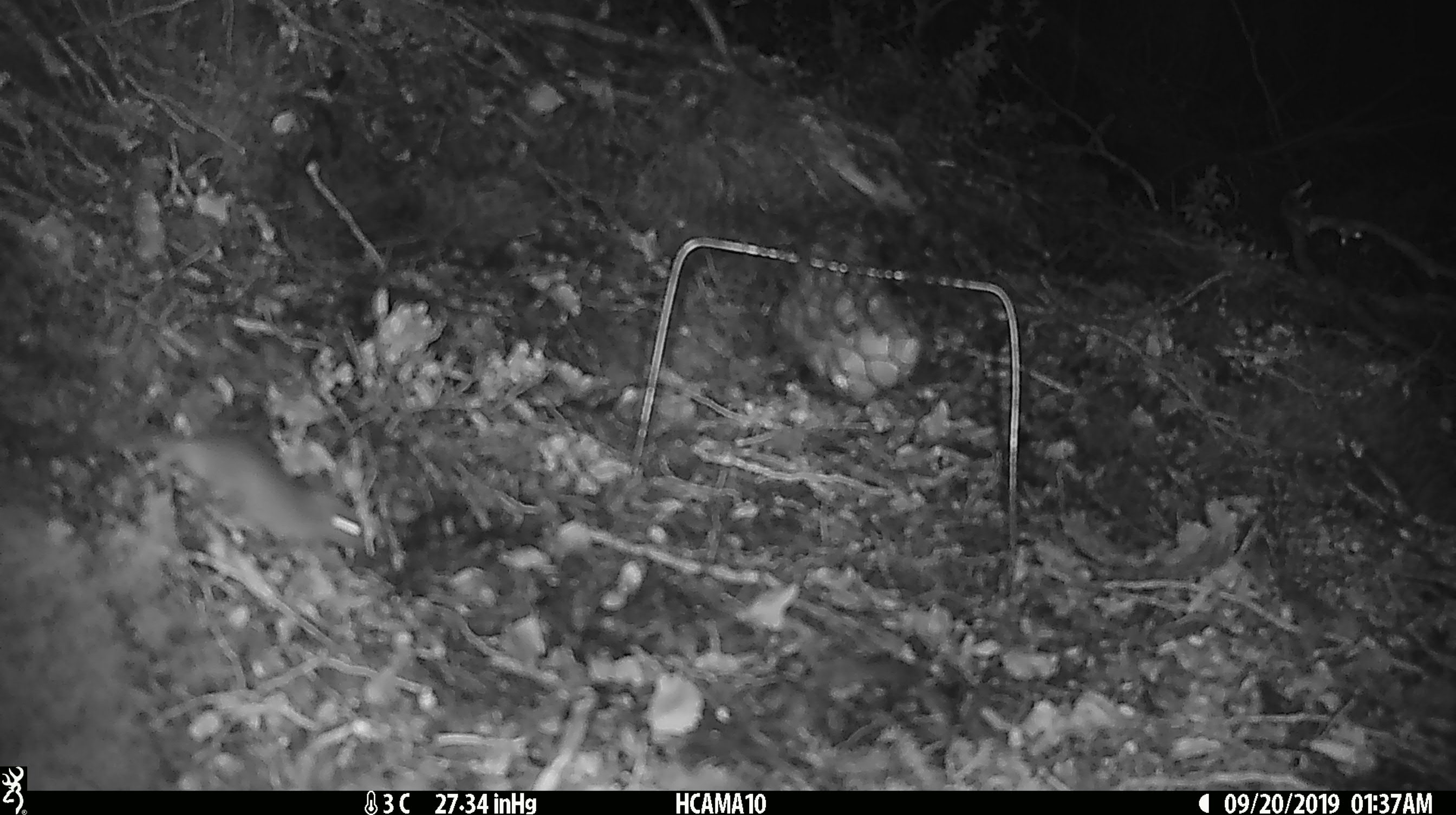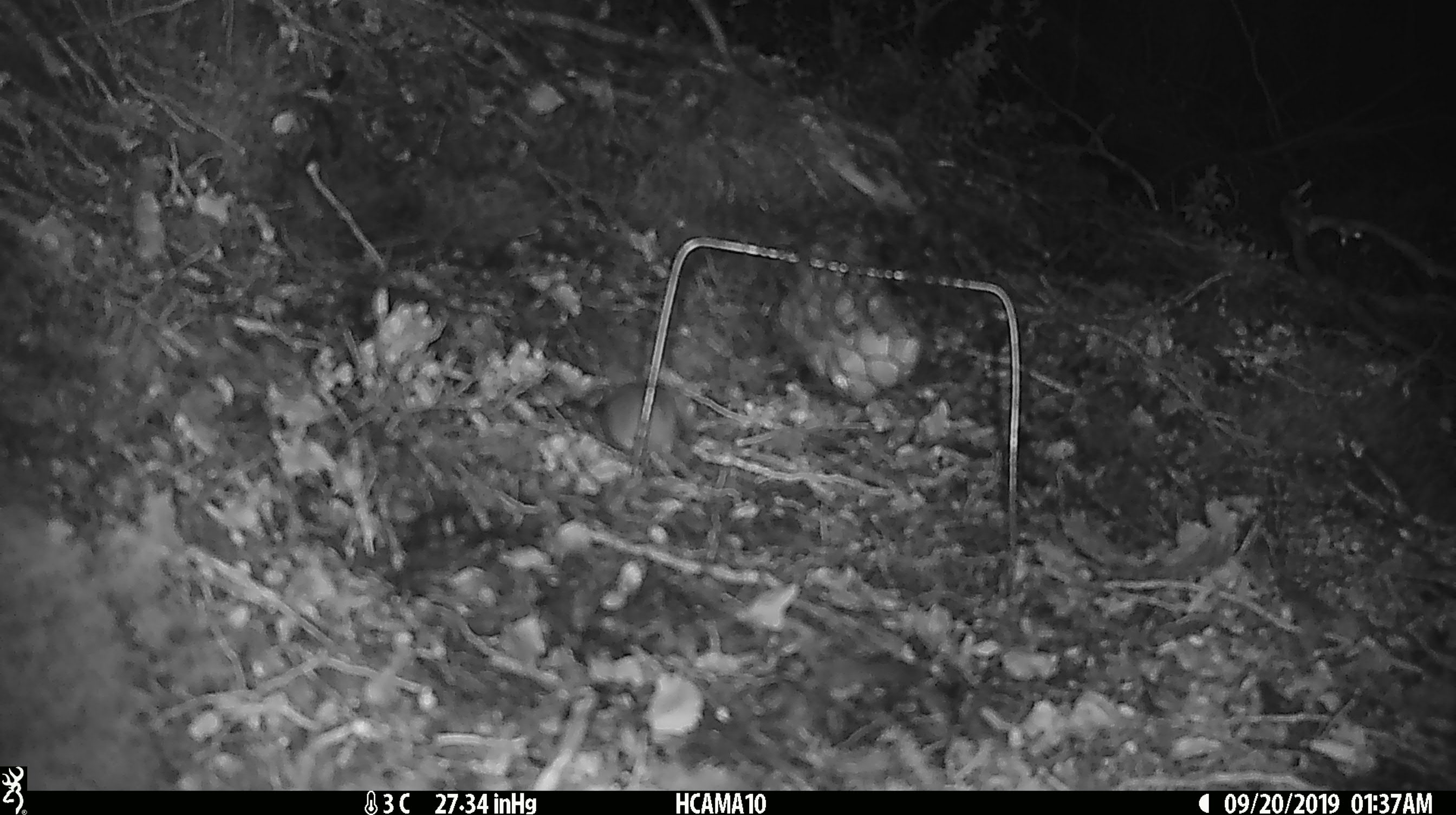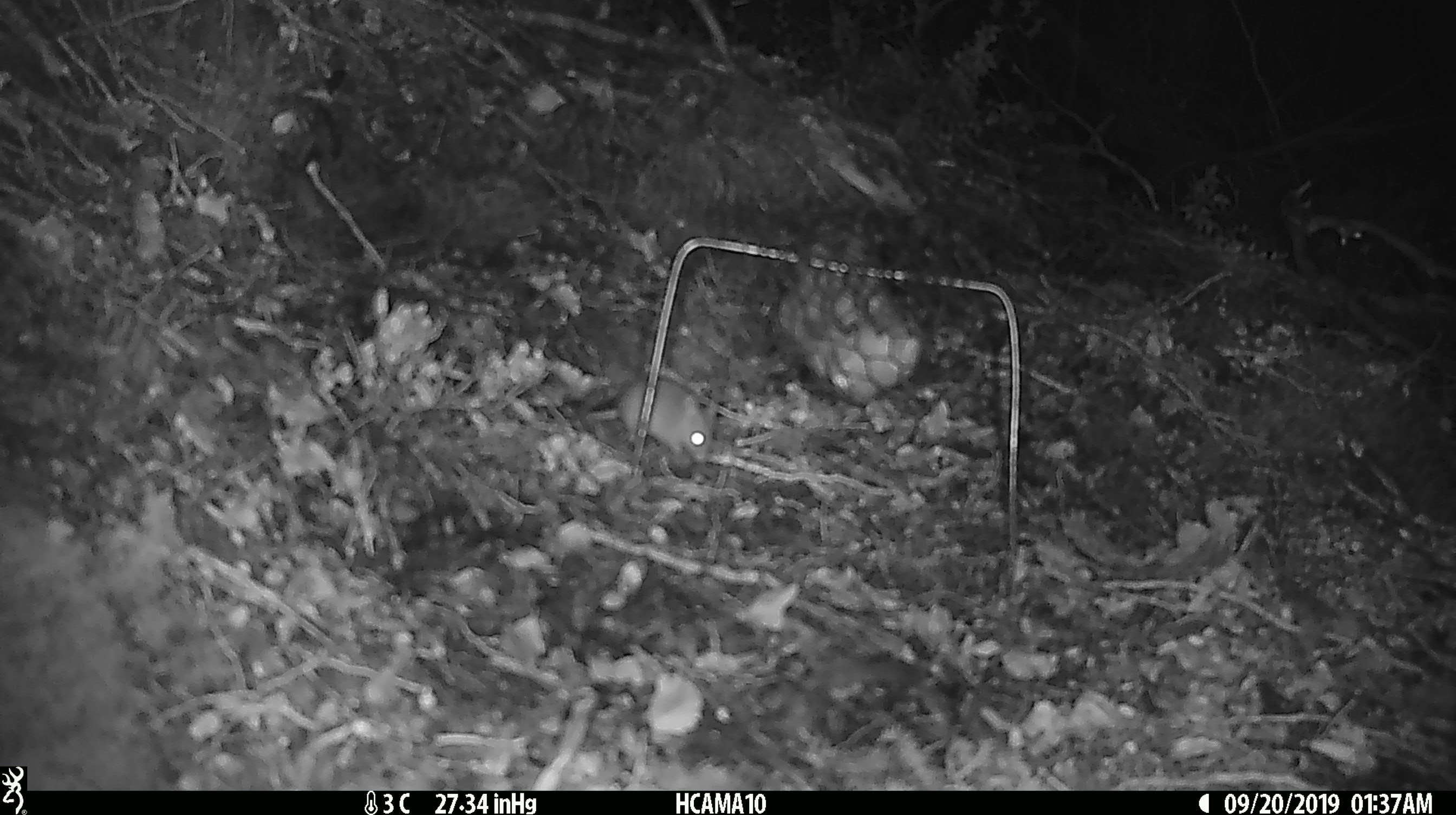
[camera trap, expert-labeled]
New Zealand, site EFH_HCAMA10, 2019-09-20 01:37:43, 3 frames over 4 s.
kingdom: Animalia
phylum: Chordata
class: Mammalia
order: Rodentia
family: Muridae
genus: Mus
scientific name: Mus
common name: mouse